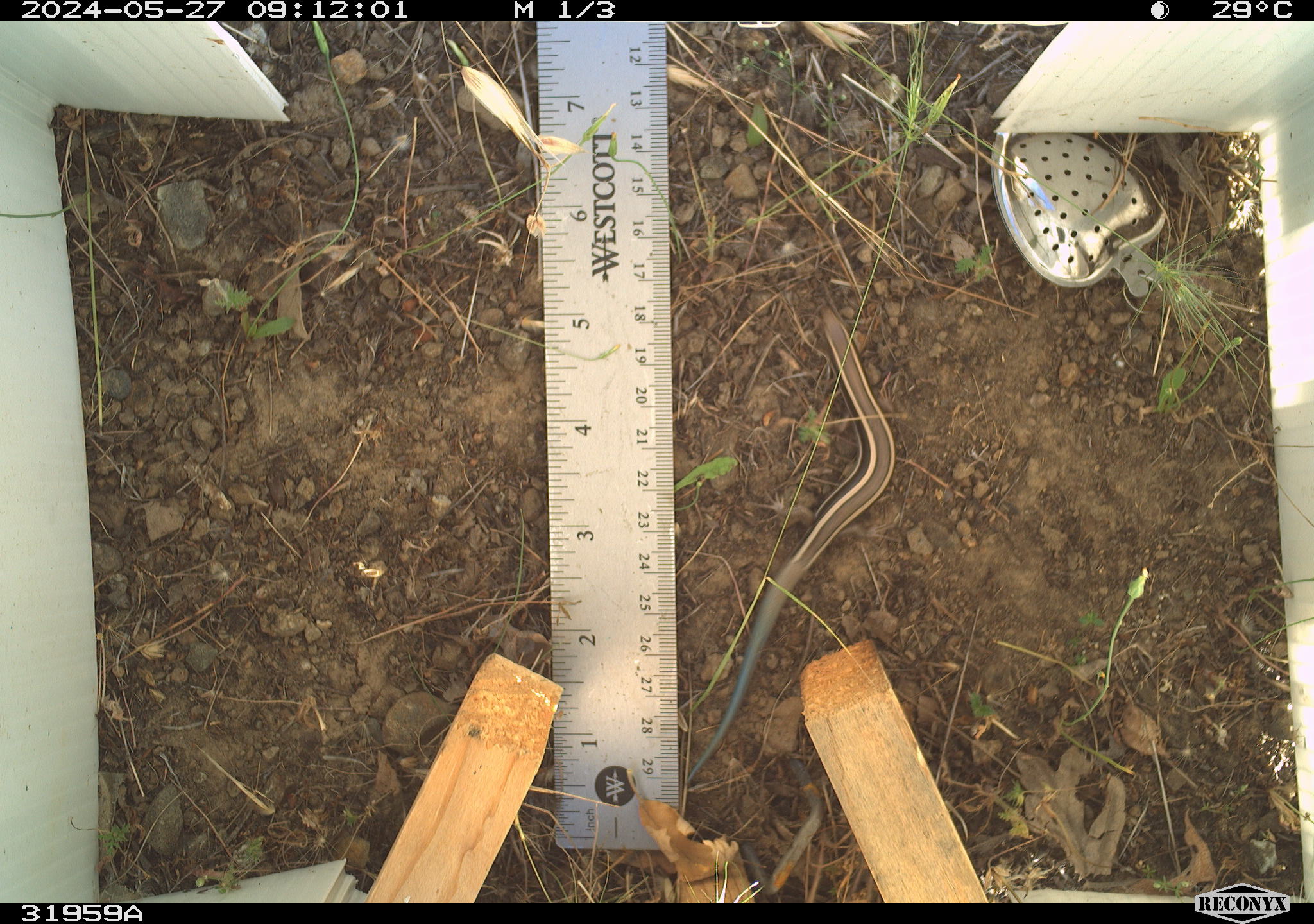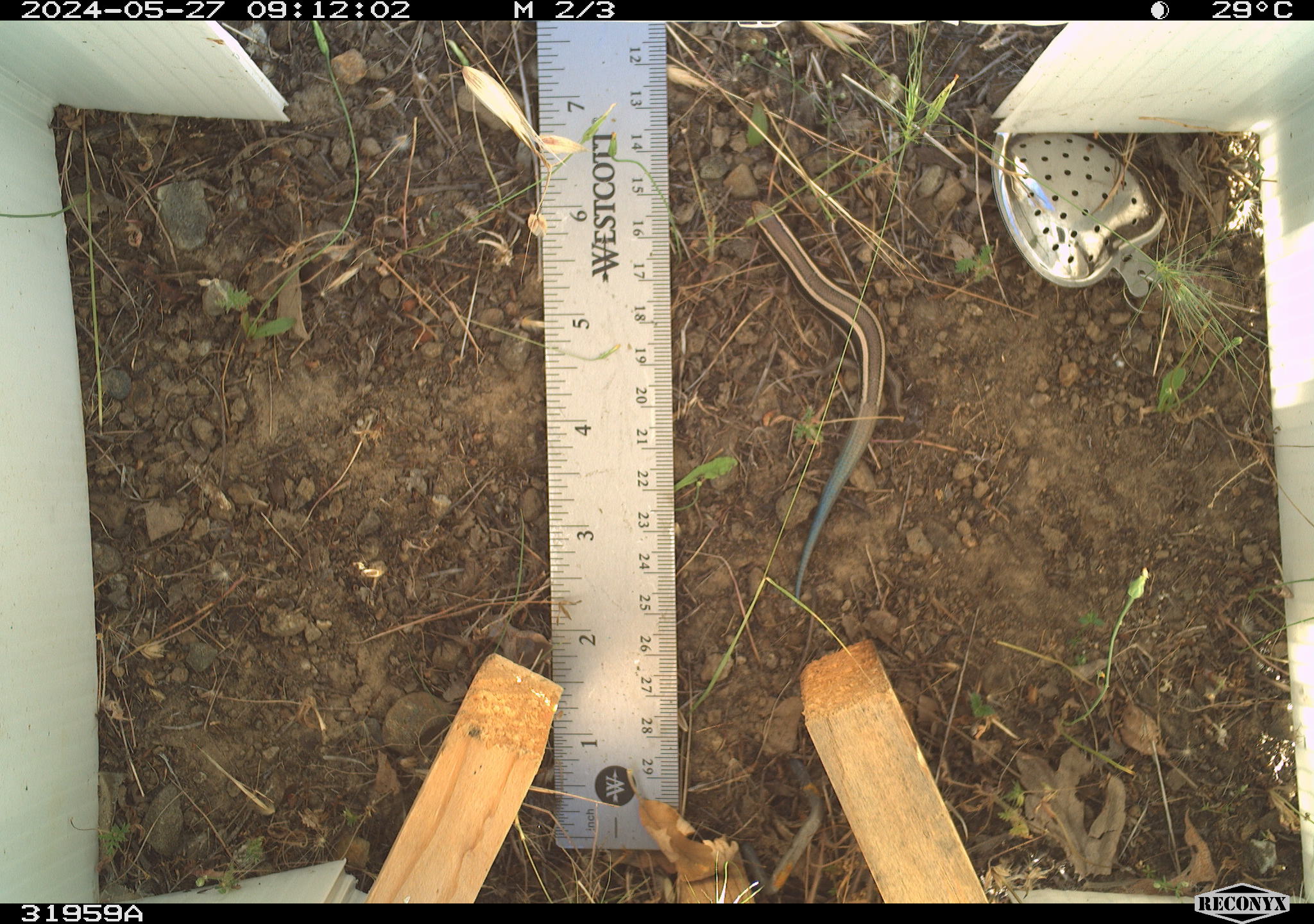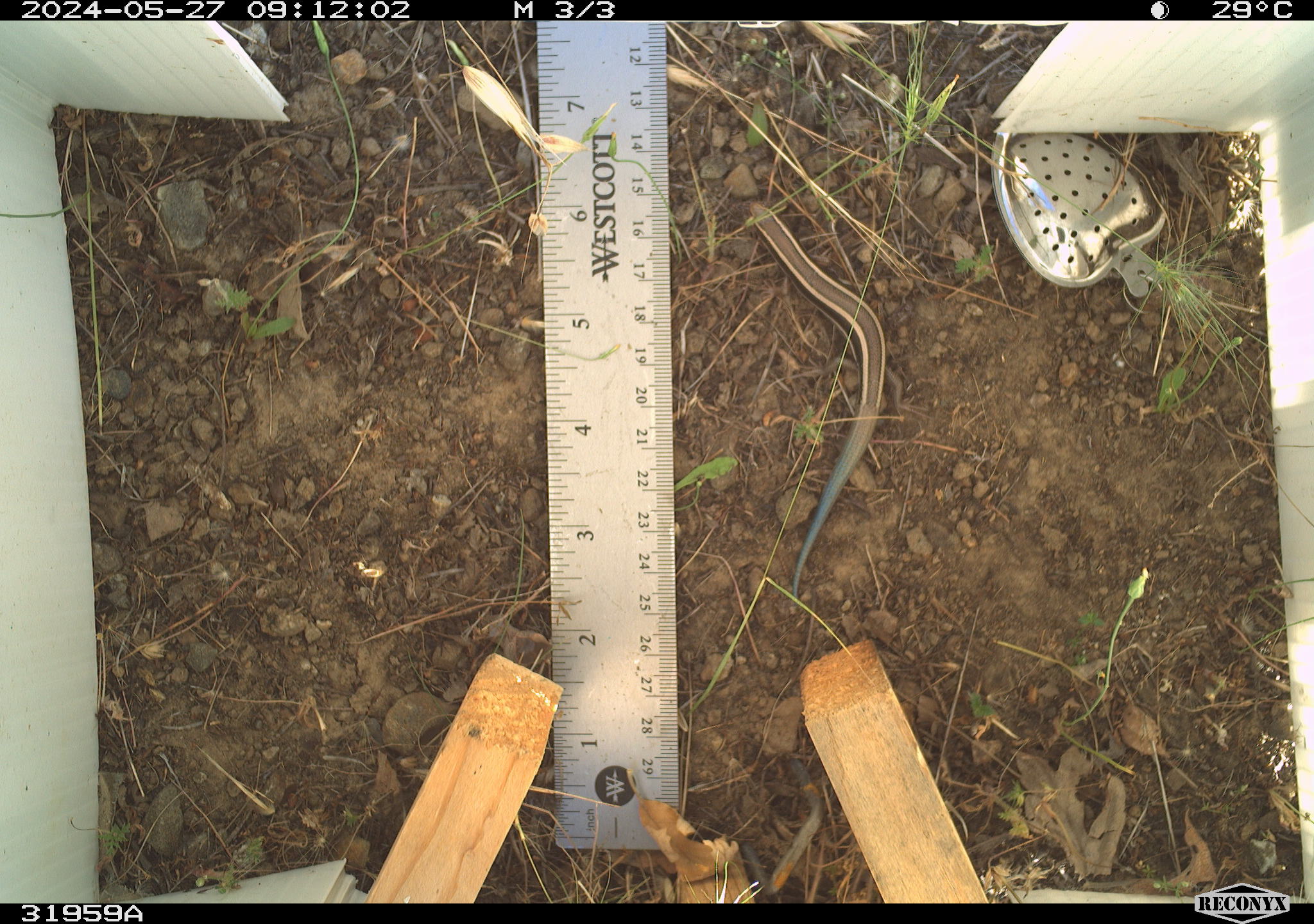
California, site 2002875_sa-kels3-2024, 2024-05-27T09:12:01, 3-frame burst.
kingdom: Animalia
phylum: Chordata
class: Reptilia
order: Squamata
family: Scincidae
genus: Plestiodon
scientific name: Plestiodon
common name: blue-tailed skinks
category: plestiodon species